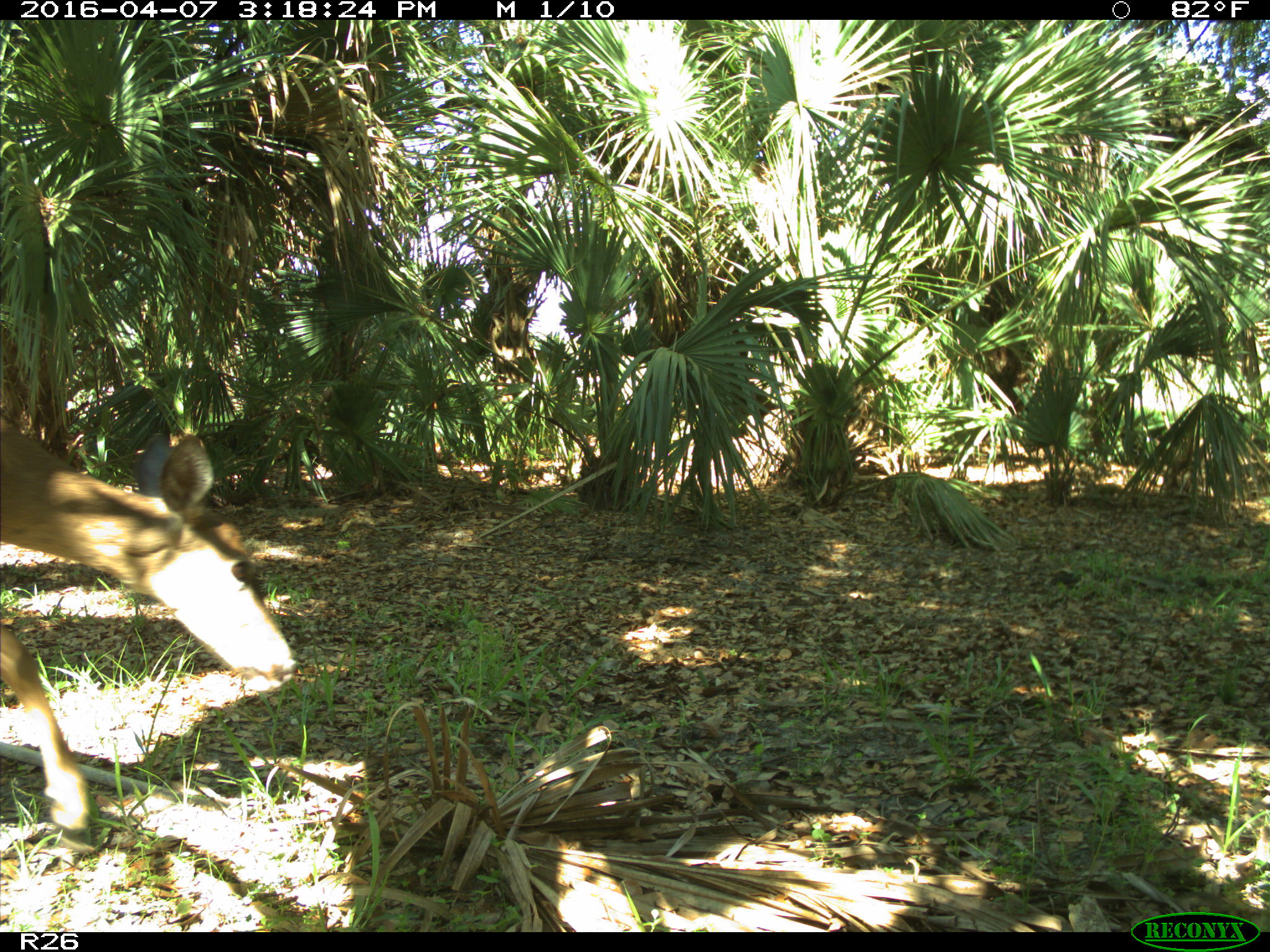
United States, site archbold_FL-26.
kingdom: Animalia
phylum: Chordata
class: Mammalia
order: Artiodactyla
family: Cervidae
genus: Odocoileus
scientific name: Odocoileus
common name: deer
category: unidentified deer